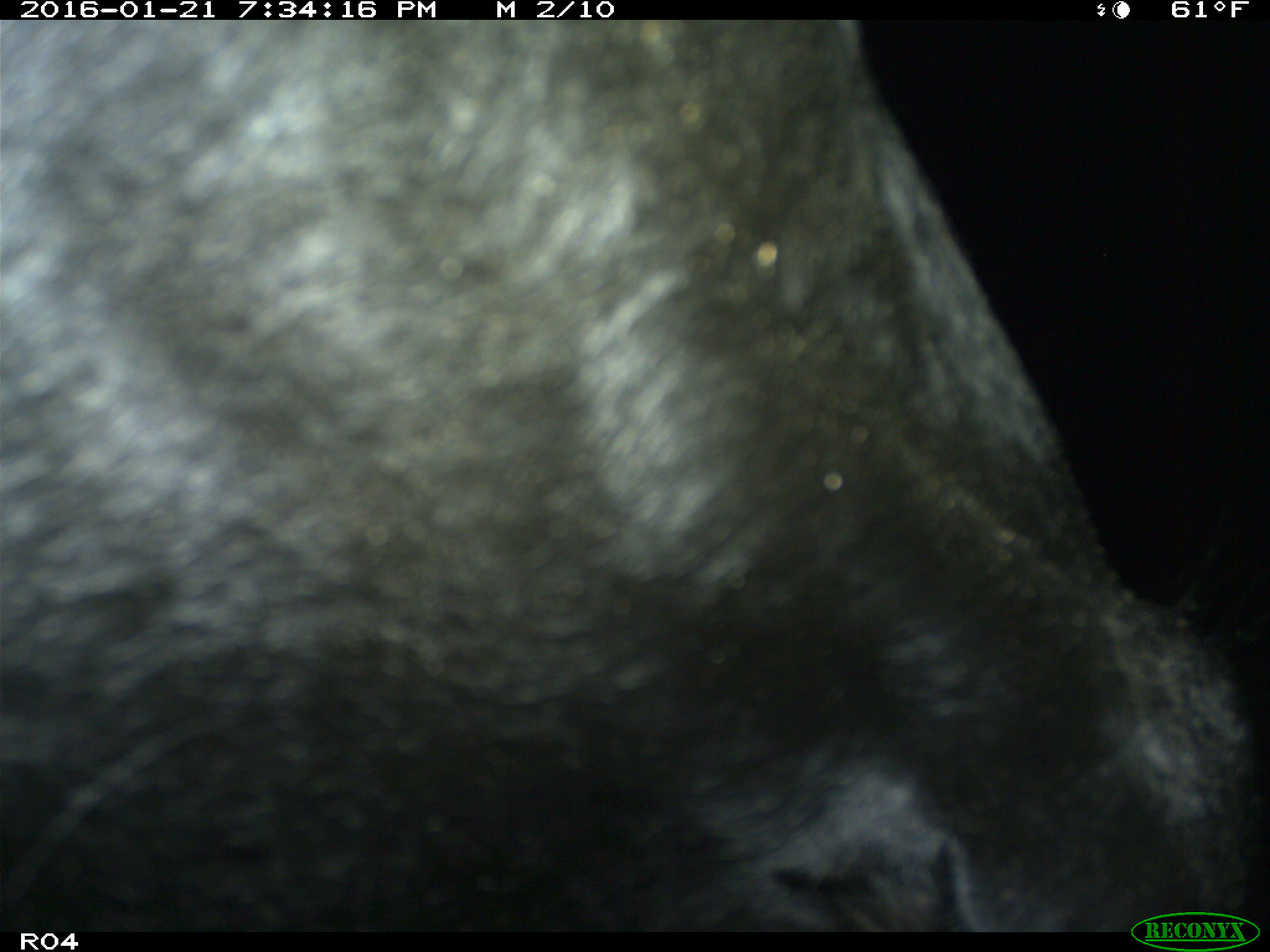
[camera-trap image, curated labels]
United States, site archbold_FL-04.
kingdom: Animalia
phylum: Chordata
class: Mammalia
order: Artiodactyla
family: Bovidae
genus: Bos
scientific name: Bos taurus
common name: domestic cow